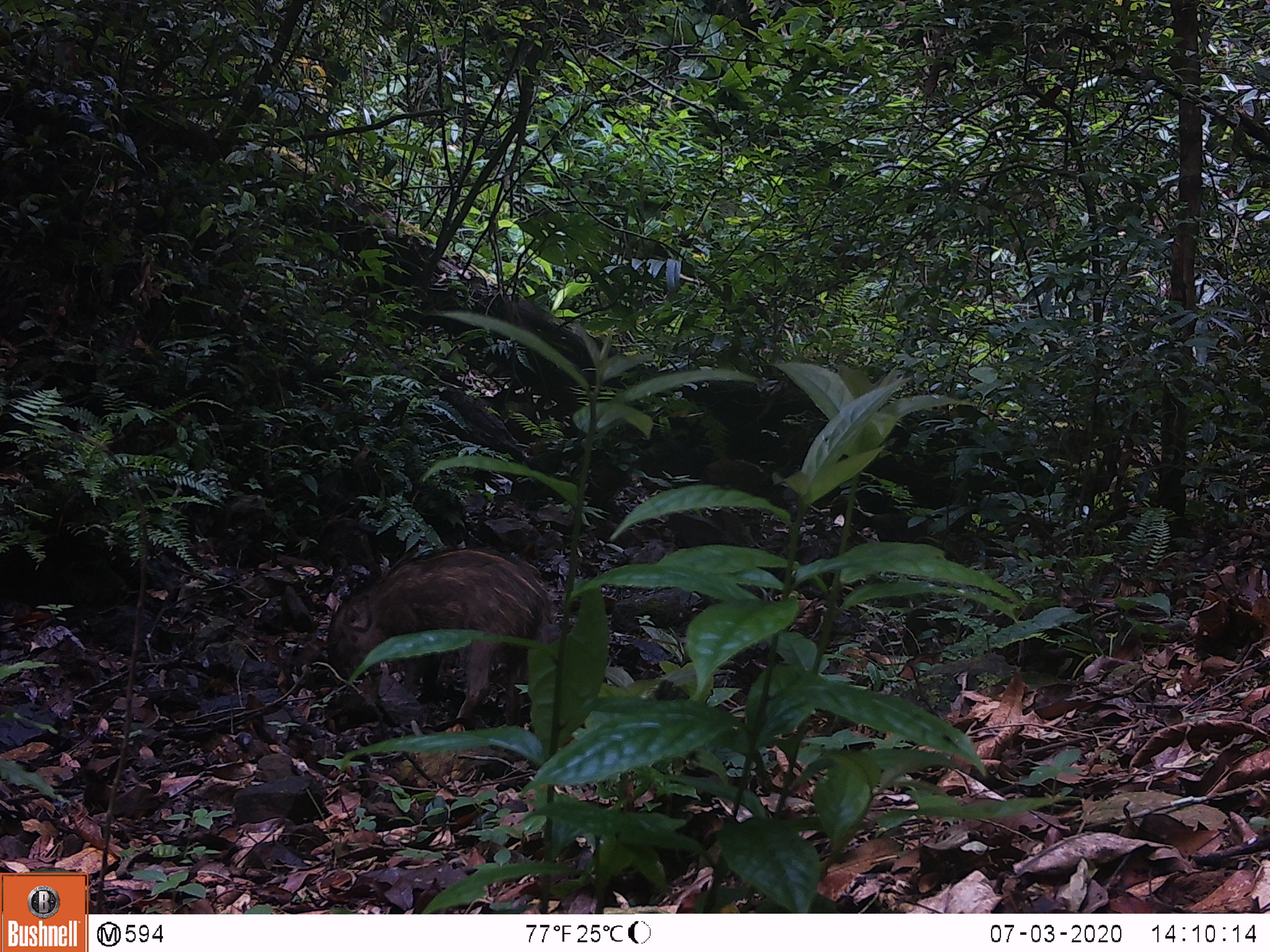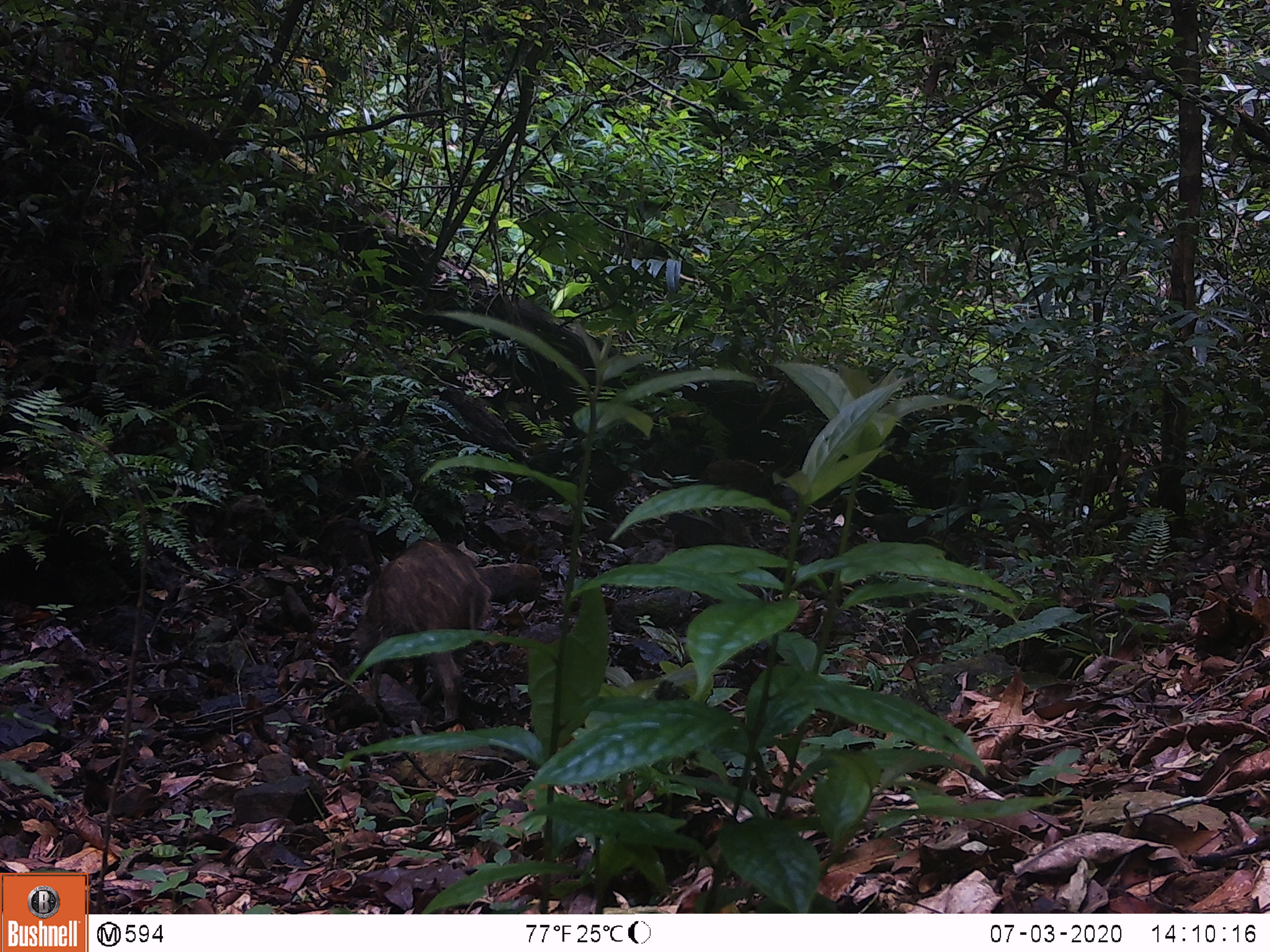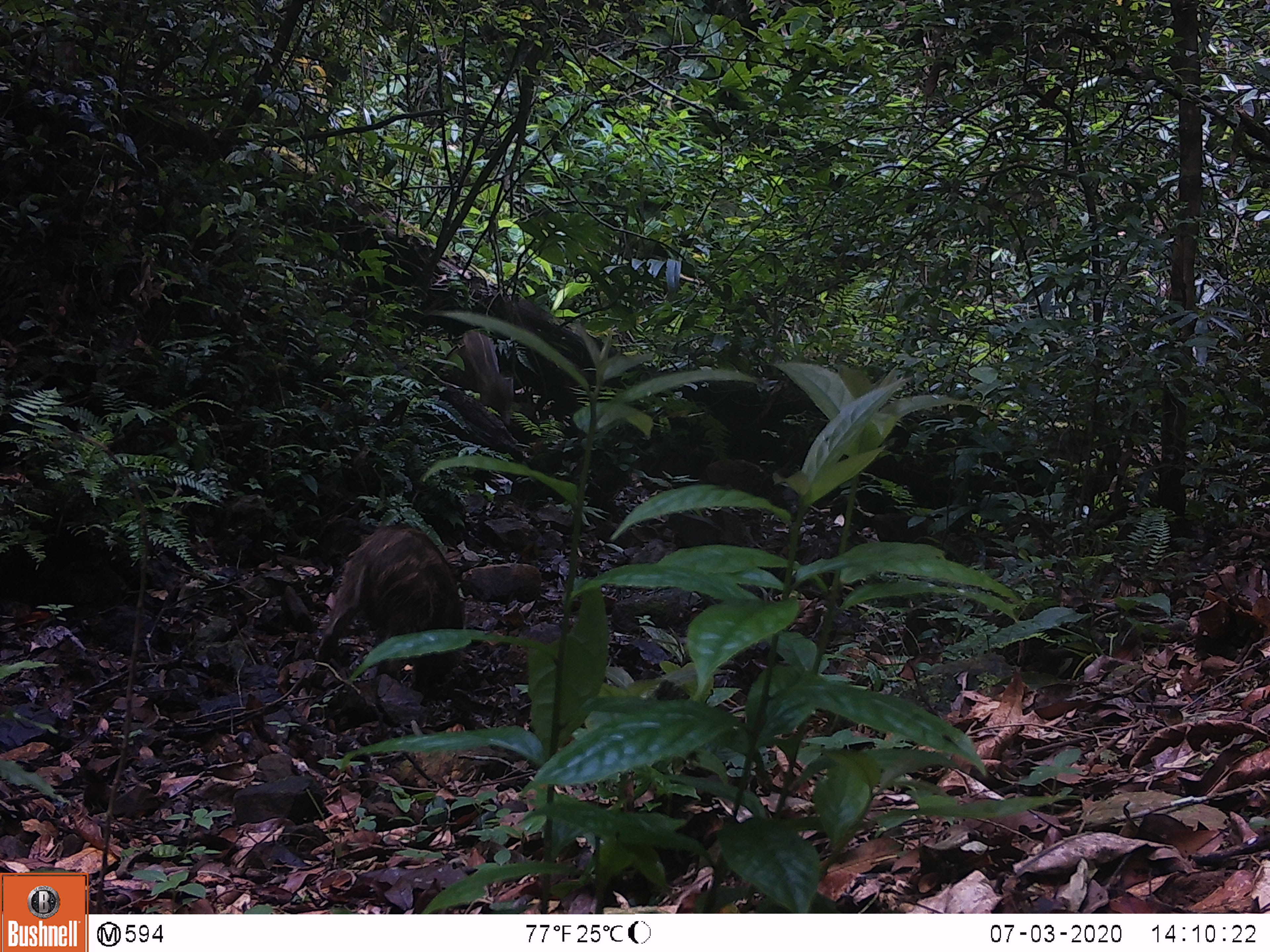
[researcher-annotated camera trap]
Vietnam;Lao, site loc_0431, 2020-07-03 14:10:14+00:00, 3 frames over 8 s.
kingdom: Animalia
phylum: Chordata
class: Mammalia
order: Artiodactyla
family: Suidae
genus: Sus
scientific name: Sus scrofa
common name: eurasian wild pig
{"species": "eurasian wild pig (Sus scrofa)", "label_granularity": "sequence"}